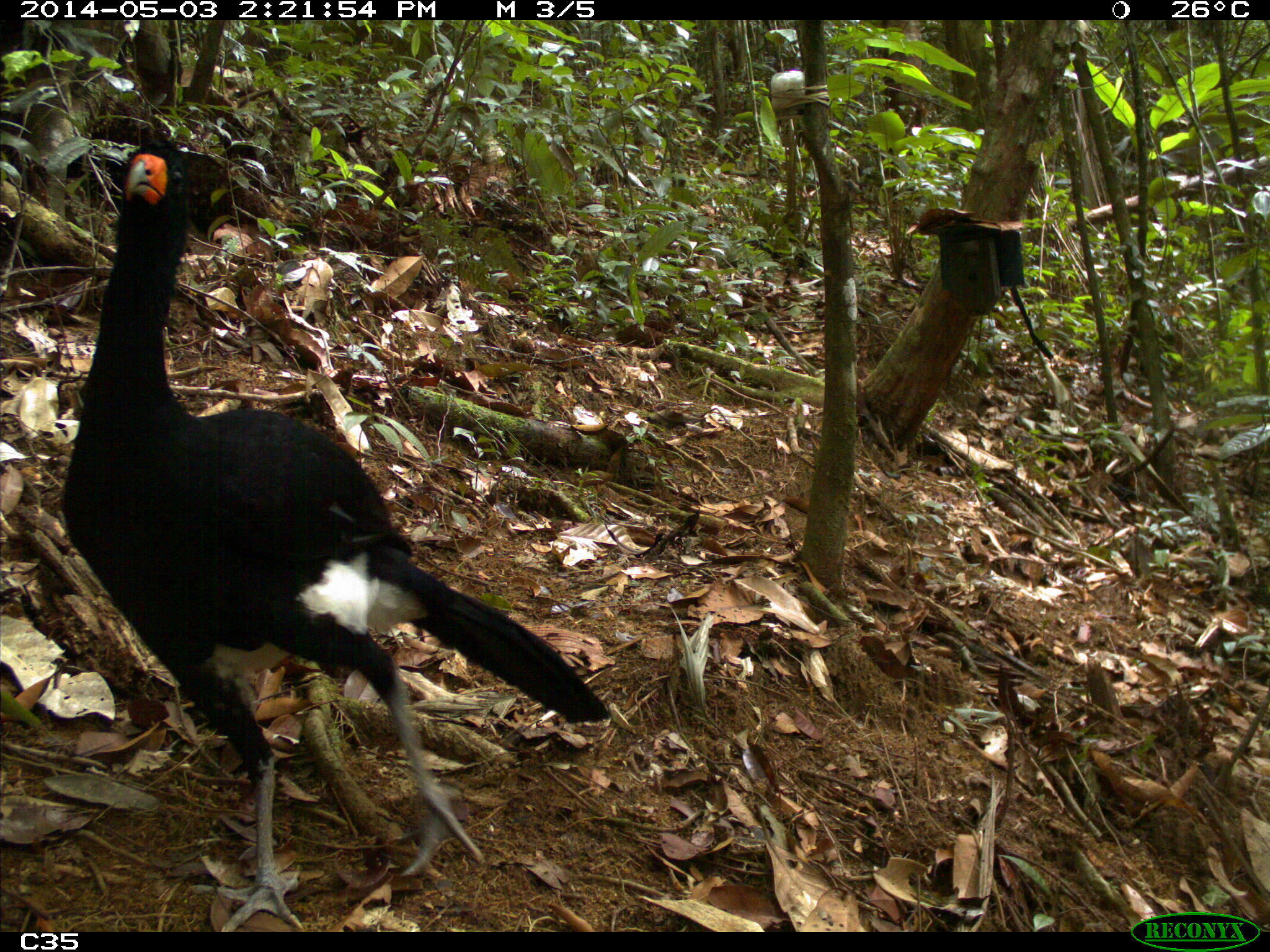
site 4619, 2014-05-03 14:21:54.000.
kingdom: Animalia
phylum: Chordata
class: Aves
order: Galliformes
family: Cracidae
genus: Crax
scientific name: Crax alector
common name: black curassow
Crax alector (black curassow), count 2, age adult, sex female.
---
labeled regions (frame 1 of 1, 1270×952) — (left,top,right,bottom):
crax alector: (59,124,612,932)